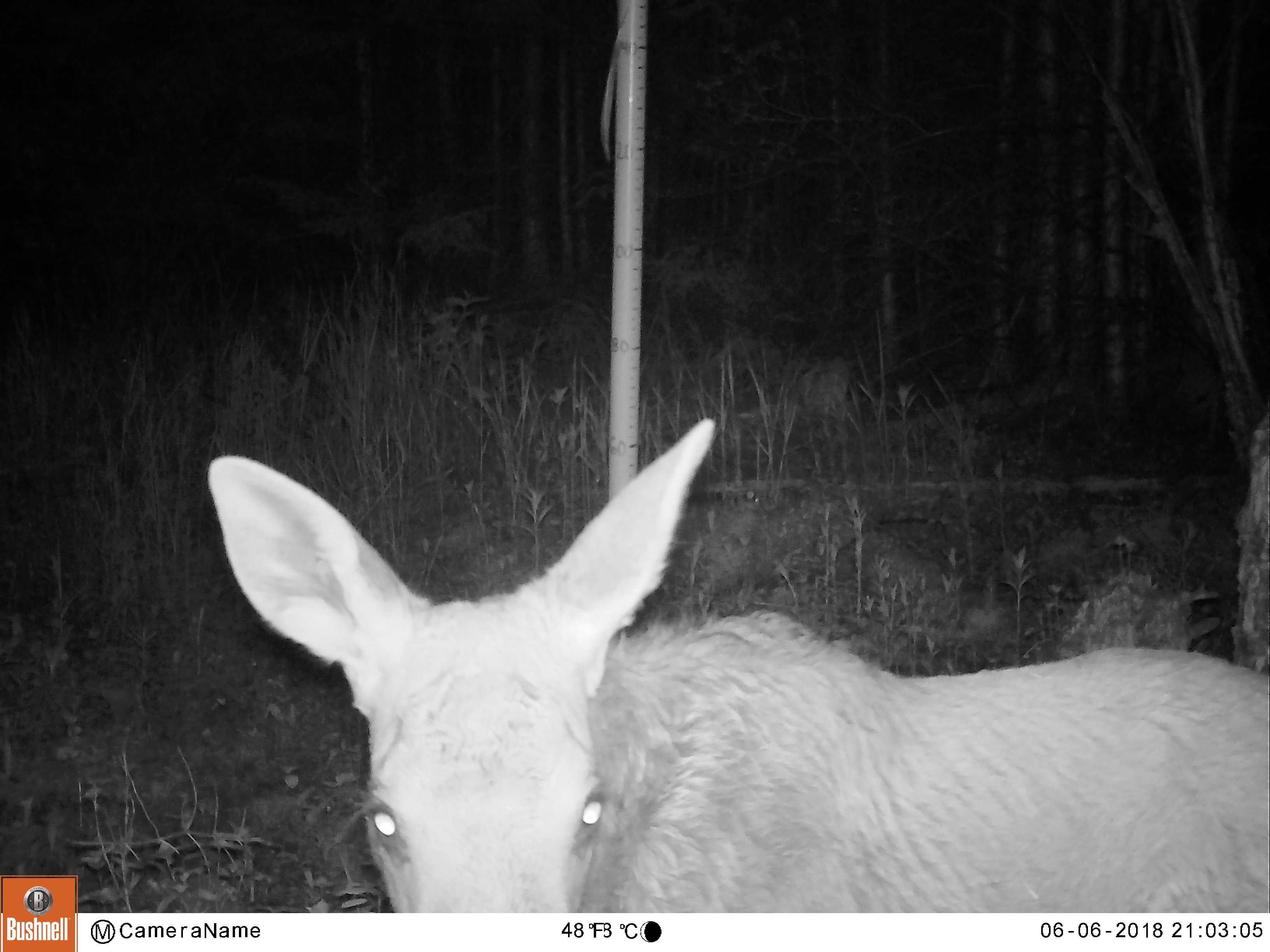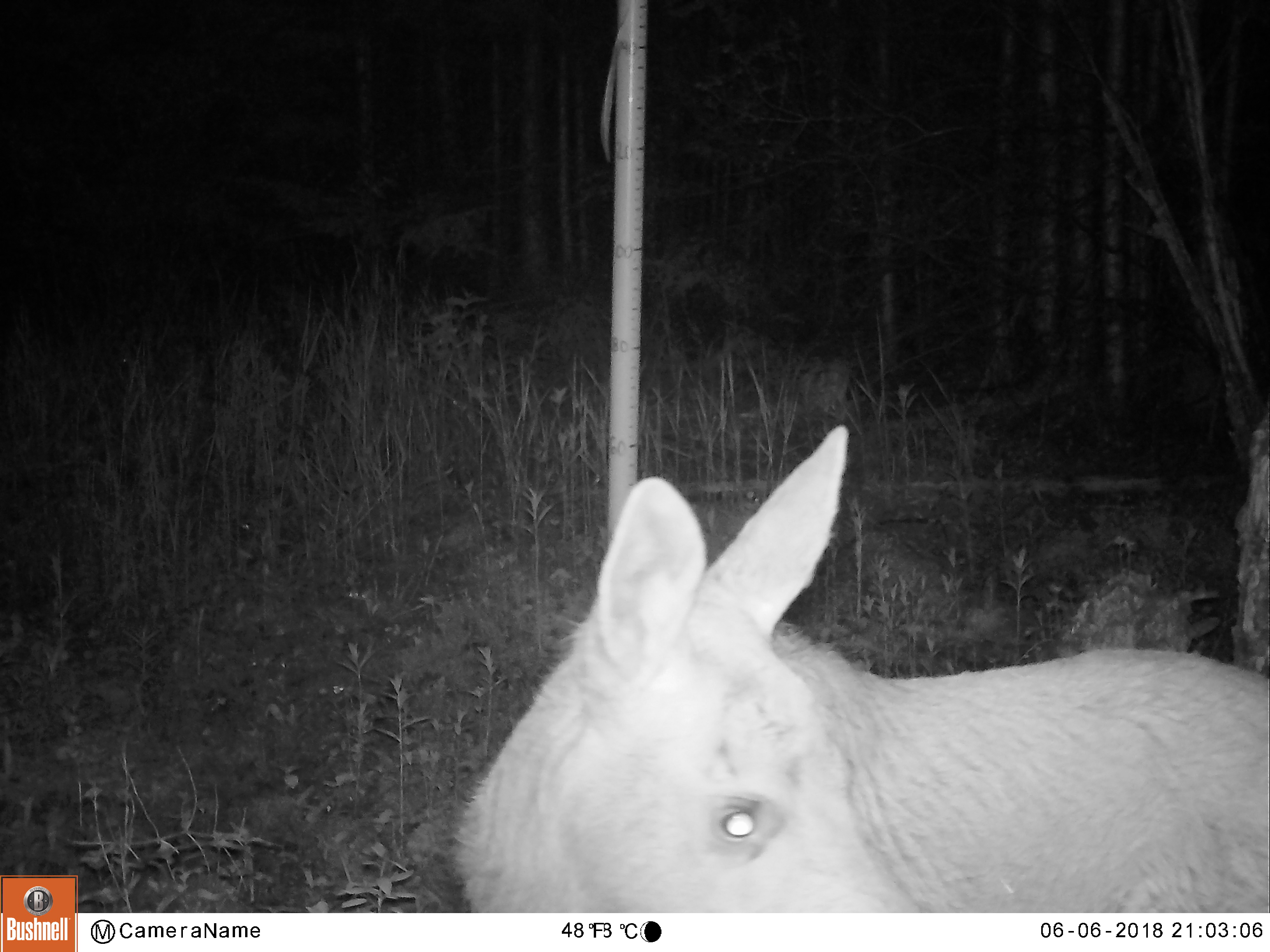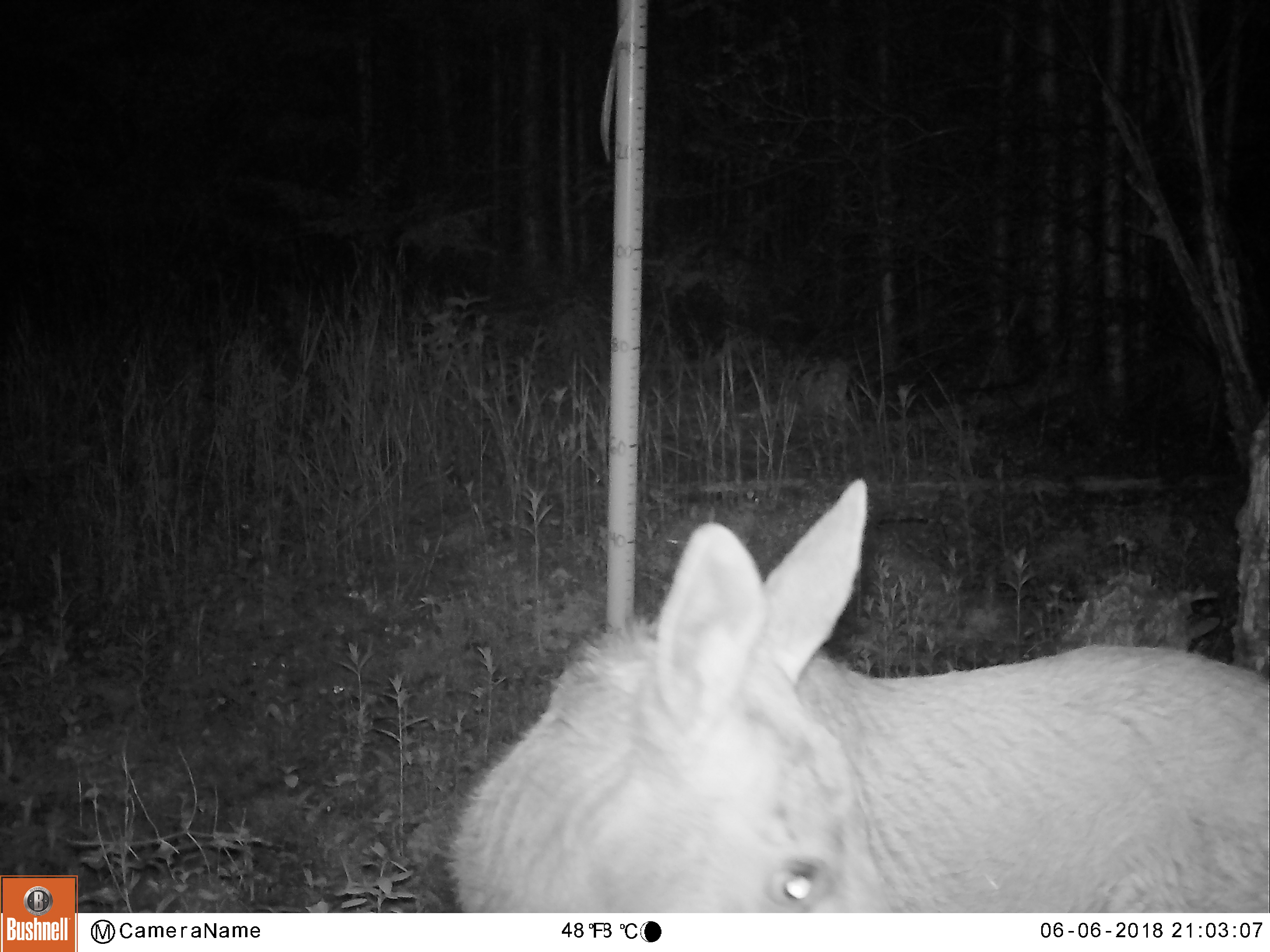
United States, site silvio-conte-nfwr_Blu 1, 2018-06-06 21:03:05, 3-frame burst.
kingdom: Animalia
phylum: Chordata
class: Mammalia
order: Artiodactyla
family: Cervidae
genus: Alces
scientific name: Alces alces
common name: moose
Moose (Alces alces).